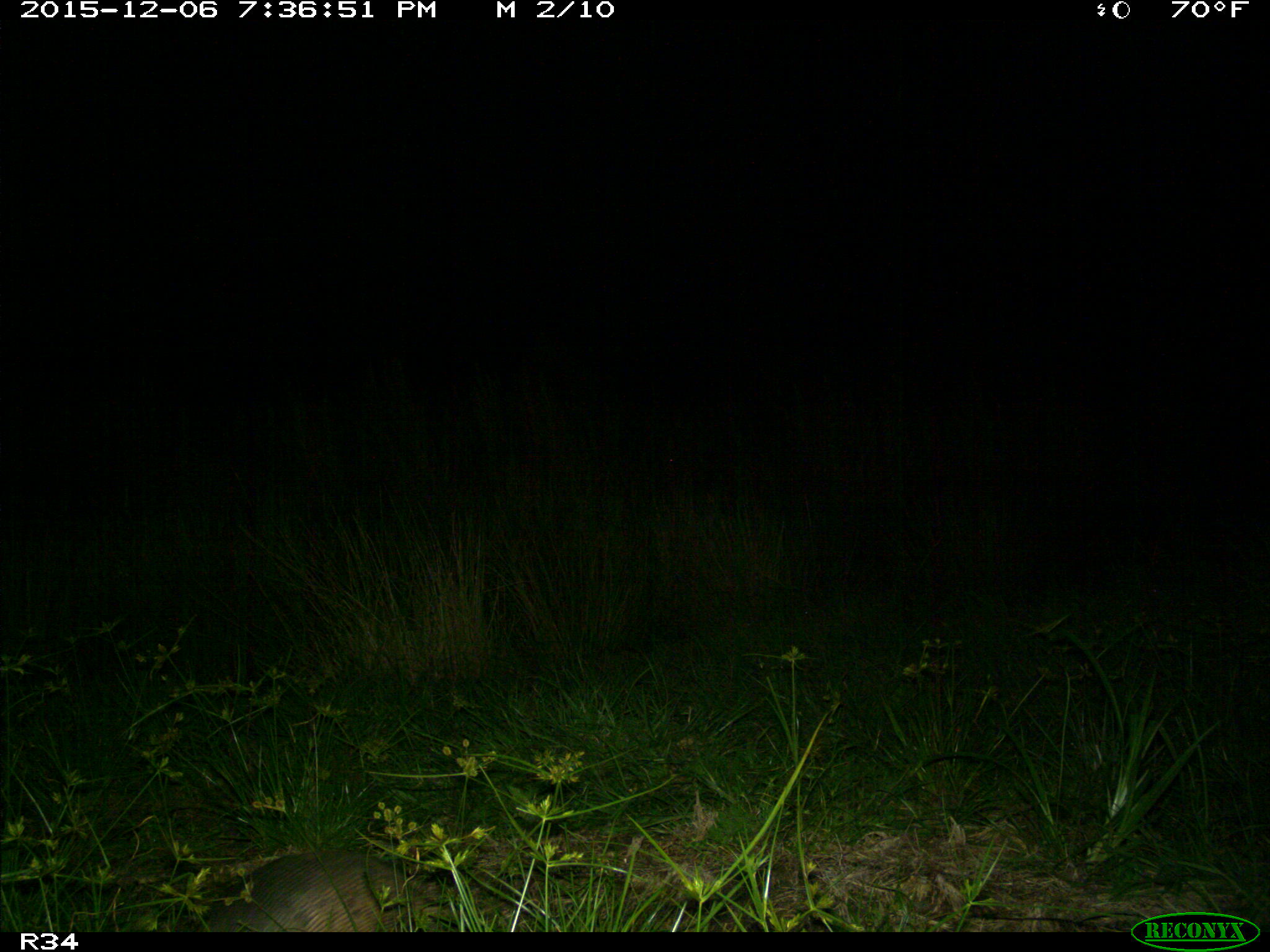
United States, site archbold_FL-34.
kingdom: Animalia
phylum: Chordata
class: Mammalia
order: Cingulata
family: Dasypodidae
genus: Dasypus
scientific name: Dasypus novemcinctus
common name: nine-banded armadillo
Dasypus novemcinctus (nine-banded armadillo).